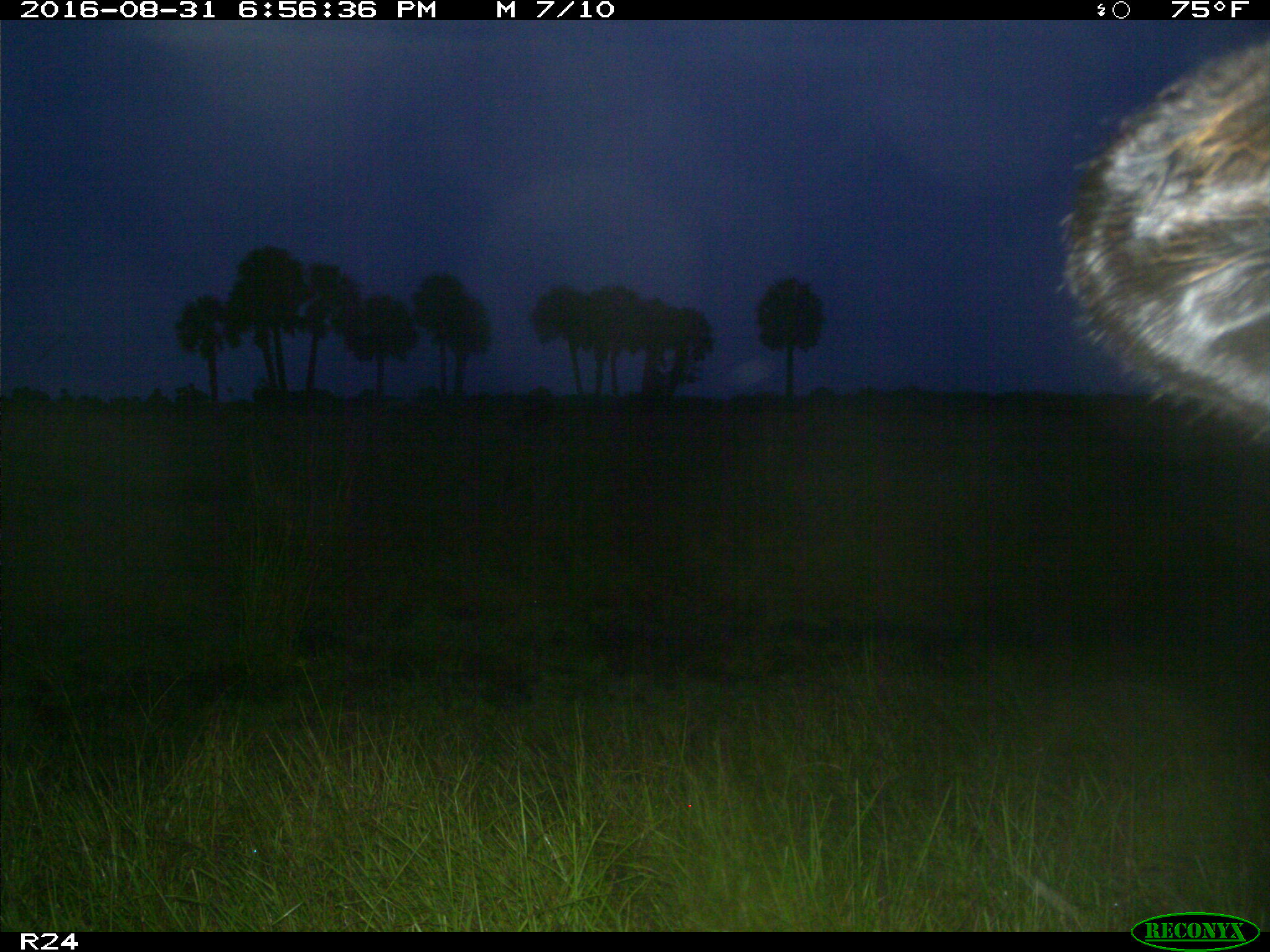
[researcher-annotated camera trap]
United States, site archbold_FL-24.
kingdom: Animalia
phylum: Chordata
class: Mammalia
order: Artiodactyla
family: Bovidae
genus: Bos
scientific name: Bos taurus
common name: domestic cow